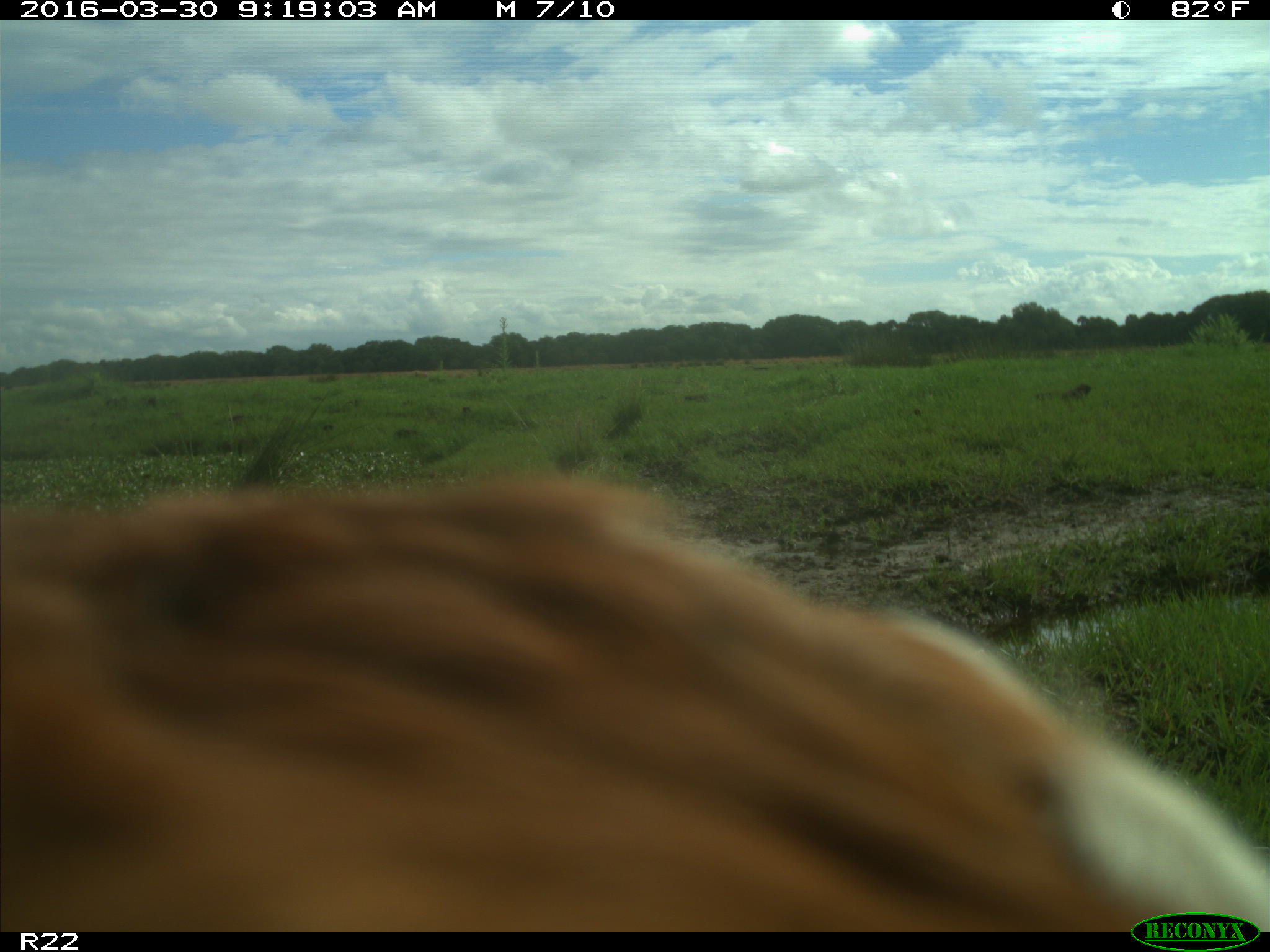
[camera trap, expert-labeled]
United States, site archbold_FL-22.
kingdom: Animalia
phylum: Chordata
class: Mammalia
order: Artiodactyla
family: Bovidae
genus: Bos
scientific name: Bos taurus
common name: domestic cow